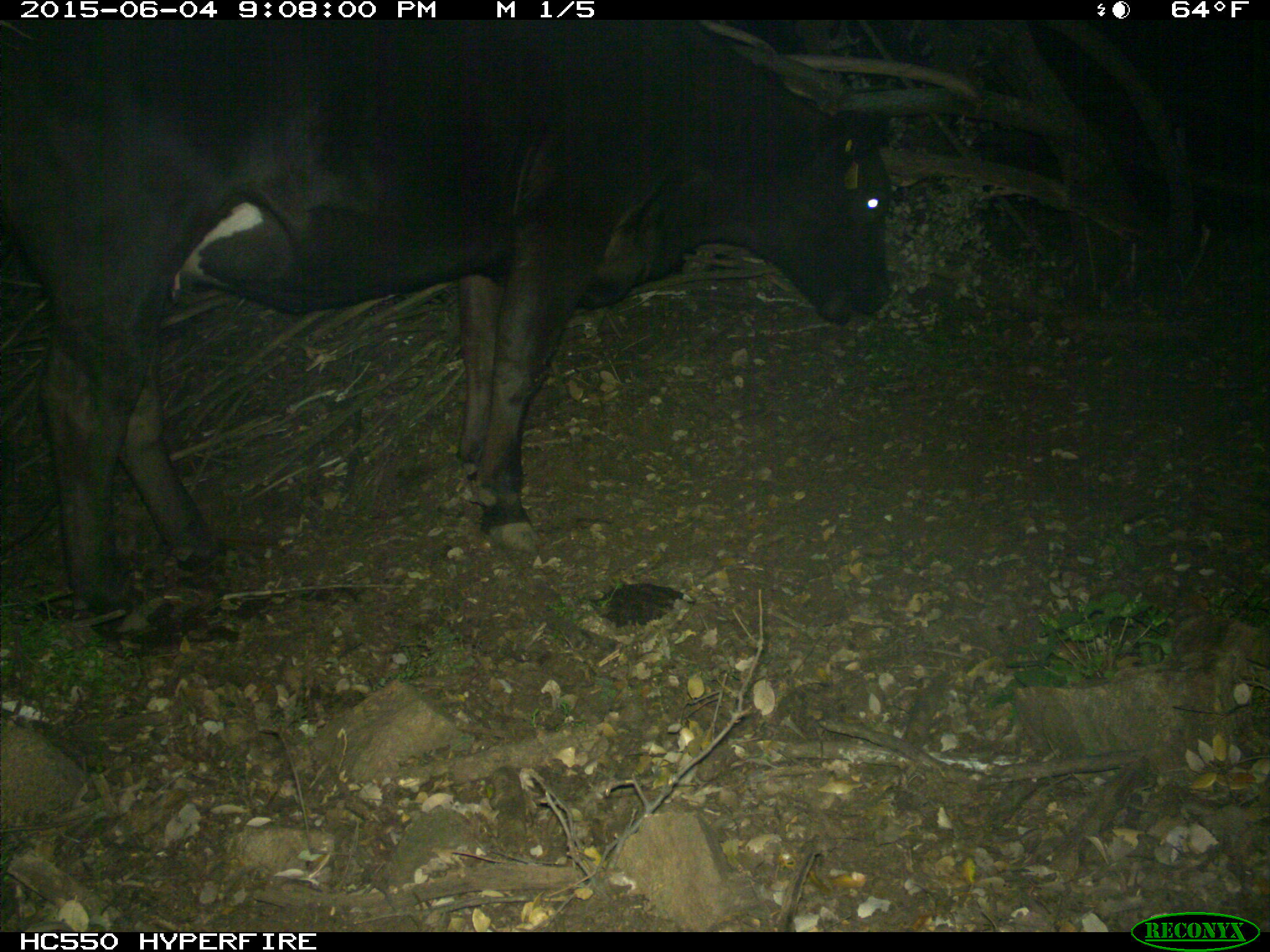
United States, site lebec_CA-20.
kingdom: Animalia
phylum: Chordata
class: Mammalia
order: Artiodactyla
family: Bovidae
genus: Bos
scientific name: Bos taurus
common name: domestic cow